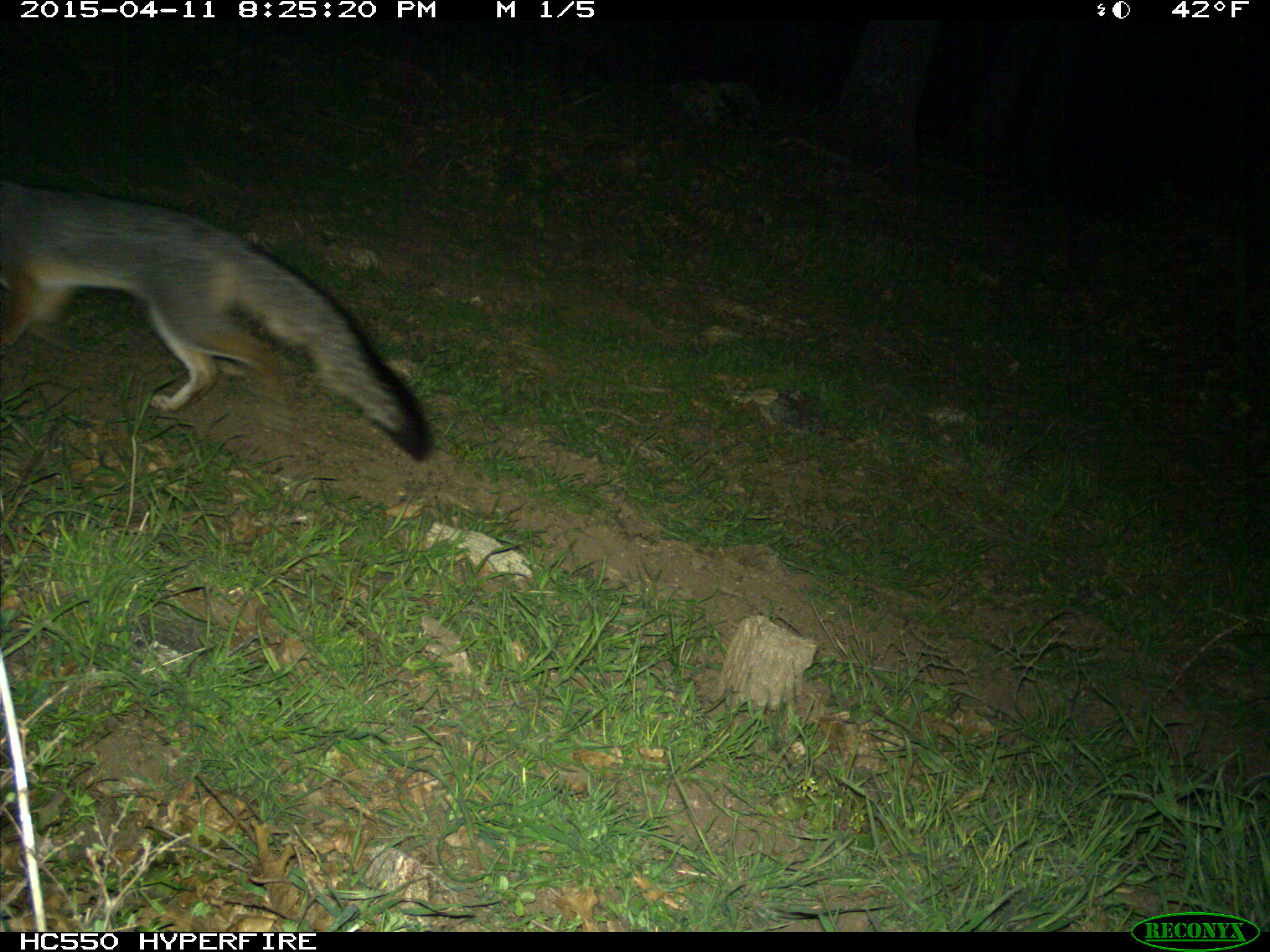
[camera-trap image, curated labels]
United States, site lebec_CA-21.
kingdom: Animalia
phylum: Chordata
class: Mammalia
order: Carnivora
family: Canidae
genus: Urocyon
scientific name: Urocyon cinereoargenteus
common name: gray fox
Urocyon cinereoargenteus (gray fox).